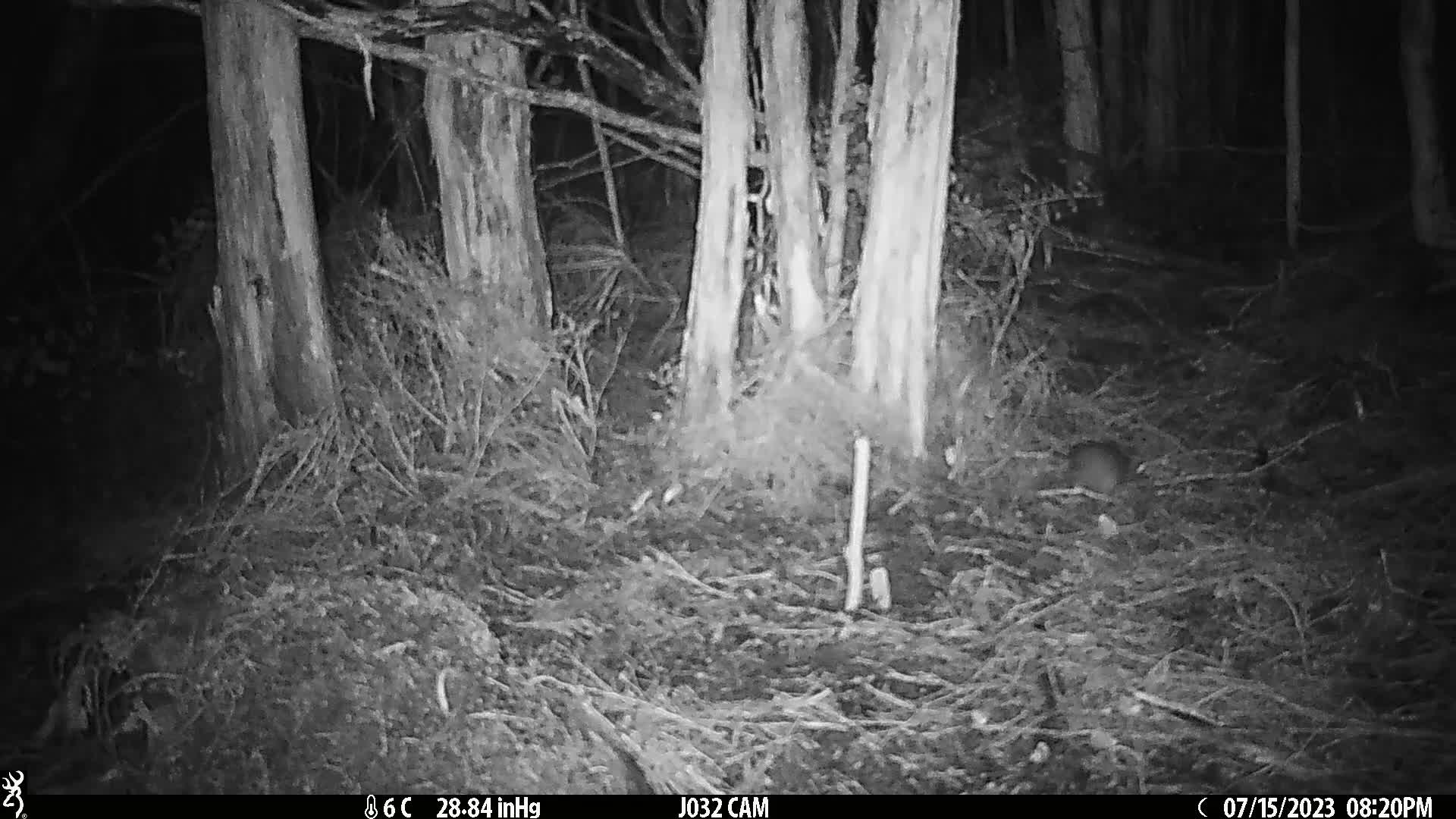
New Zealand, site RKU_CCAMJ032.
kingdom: Animalia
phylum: Chordata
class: Mammalia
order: Rodentia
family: Muridae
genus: Rattus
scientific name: Rattus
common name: rat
Rat (Rattus).